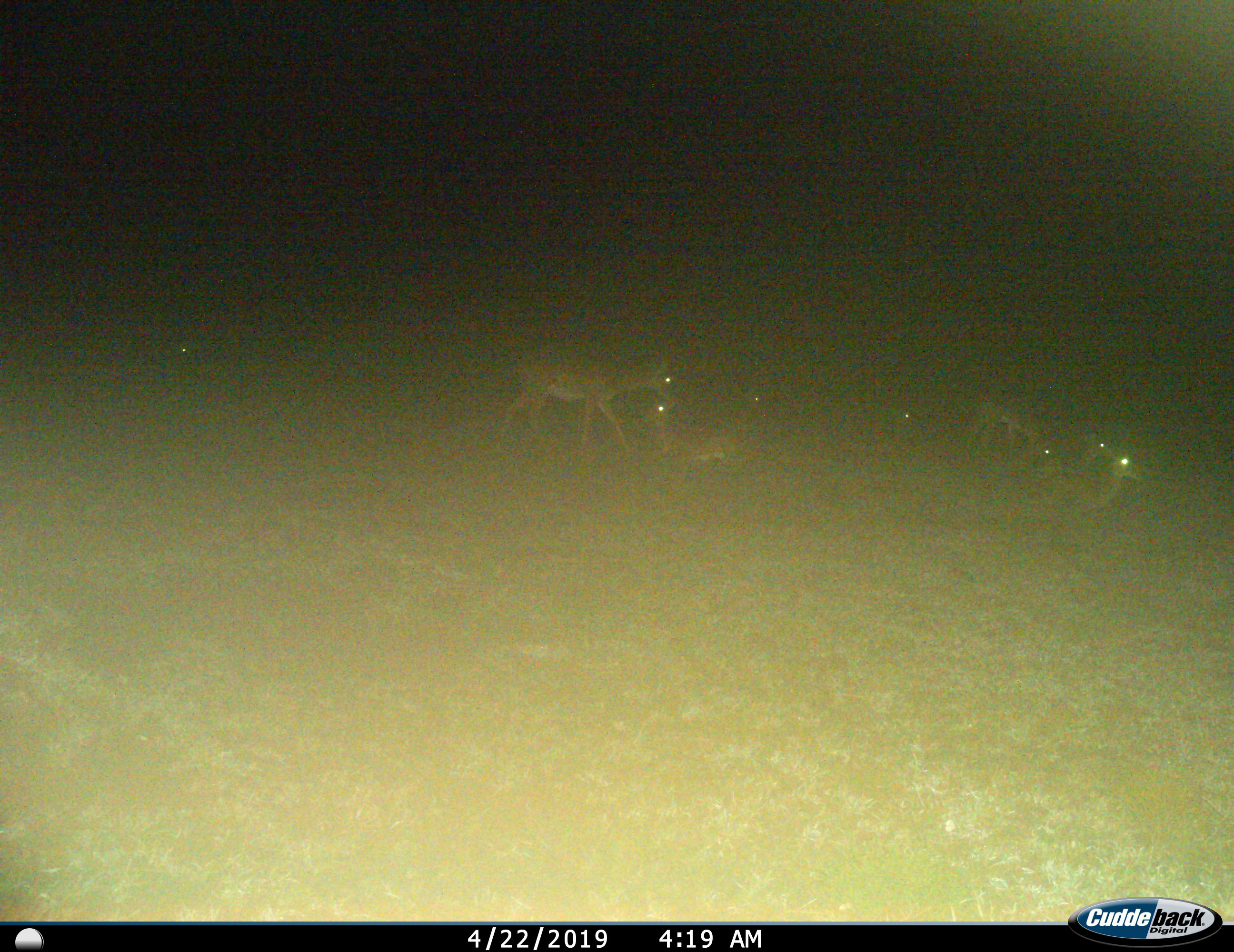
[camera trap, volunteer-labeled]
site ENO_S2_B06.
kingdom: Animalia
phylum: Chordata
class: Mammalia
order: Artiodactyla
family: Bovidae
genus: Aepyceros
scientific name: Aepyceros melampus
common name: impala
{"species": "impala (Aepyceros melampus)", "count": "7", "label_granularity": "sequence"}